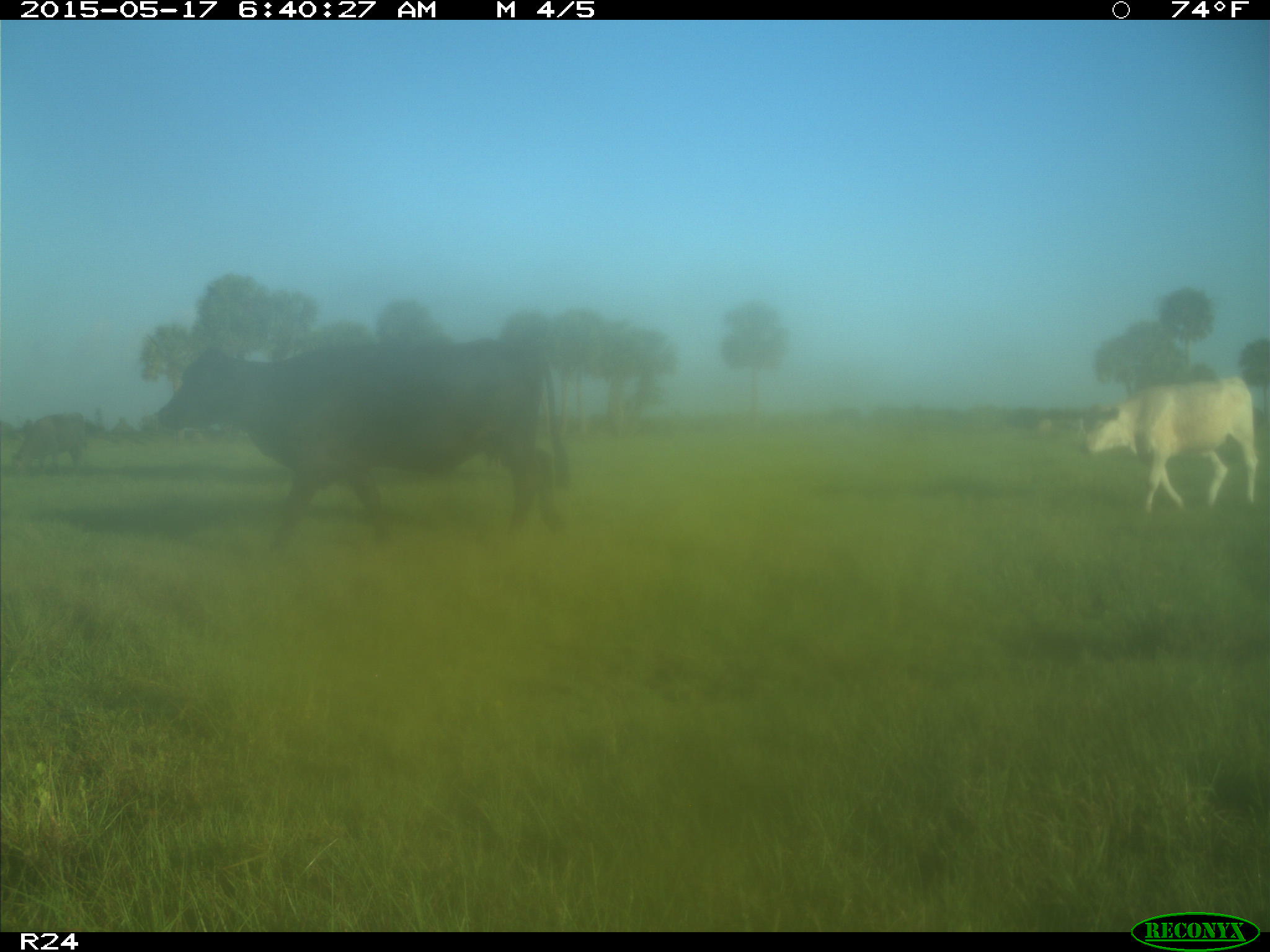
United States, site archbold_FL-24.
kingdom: Animalia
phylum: Chordata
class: Mammalia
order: Artiodactyla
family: Bovidae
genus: Bos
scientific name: Bos taurus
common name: domestic cow